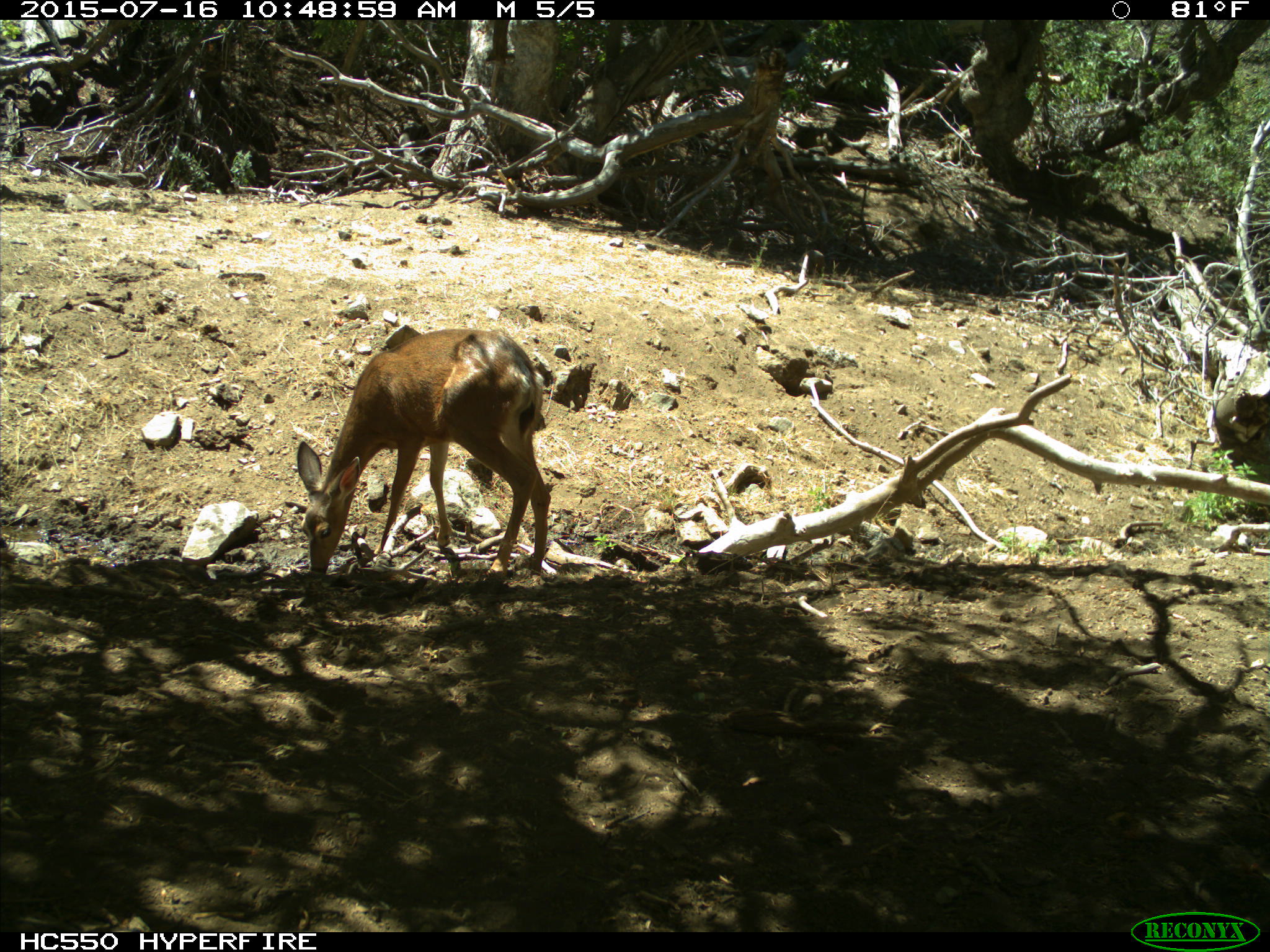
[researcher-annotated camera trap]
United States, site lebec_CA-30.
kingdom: Animalia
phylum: Chordata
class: Mammalia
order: Artiodactyla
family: Cervidae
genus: Odocoileus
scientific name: Odocoileus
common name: deer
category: unidentified deer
Unidentified deer (deer) (Odocoileus).